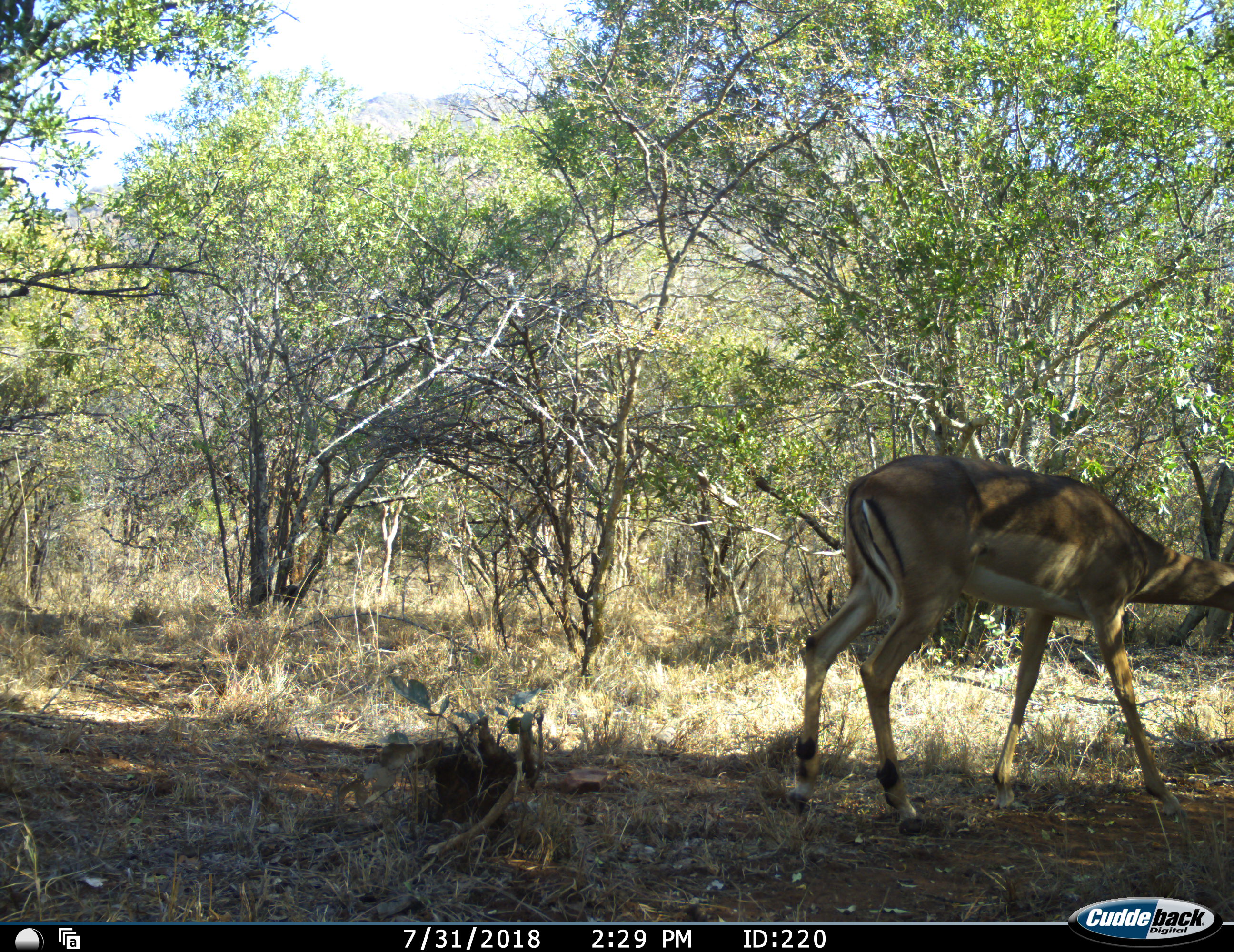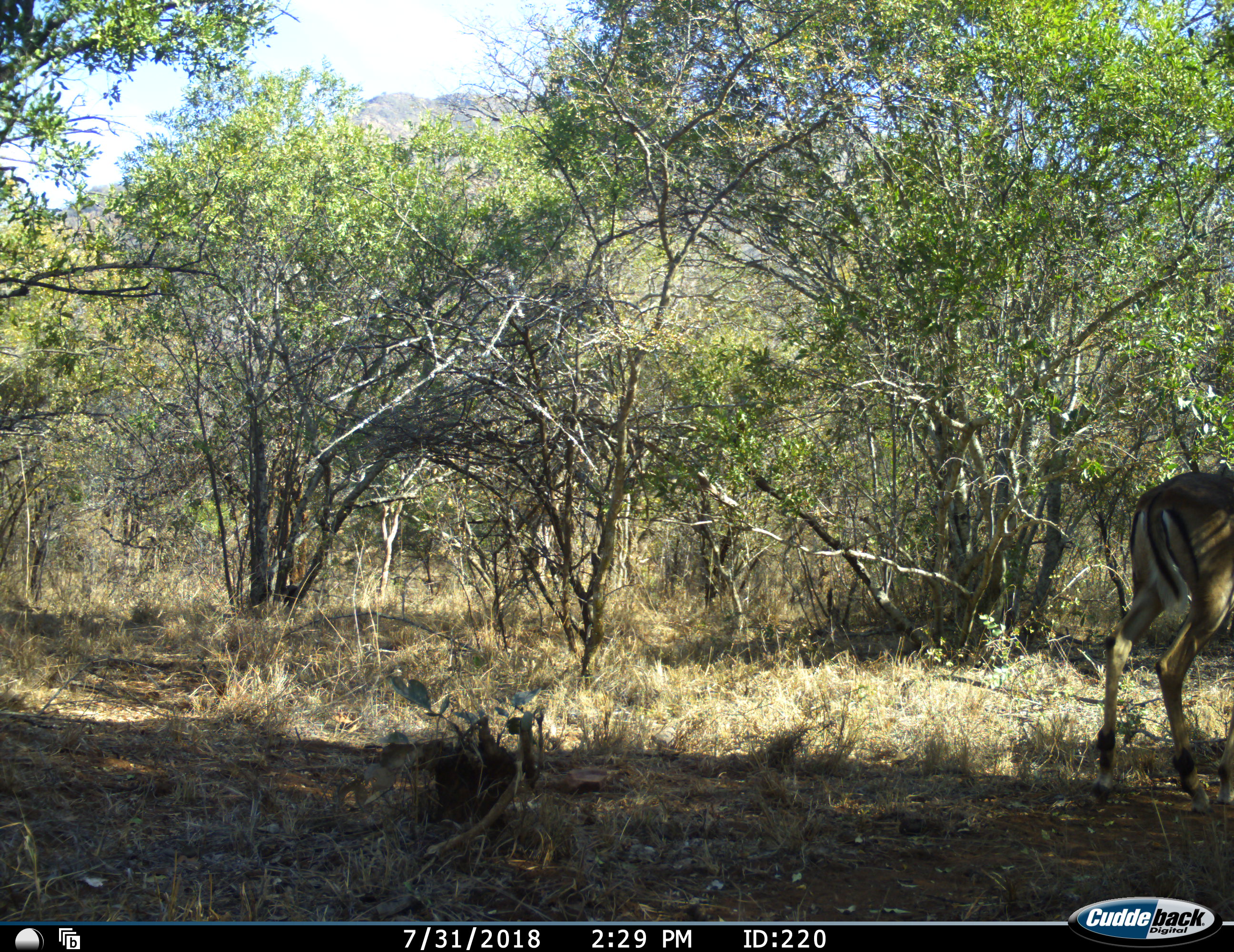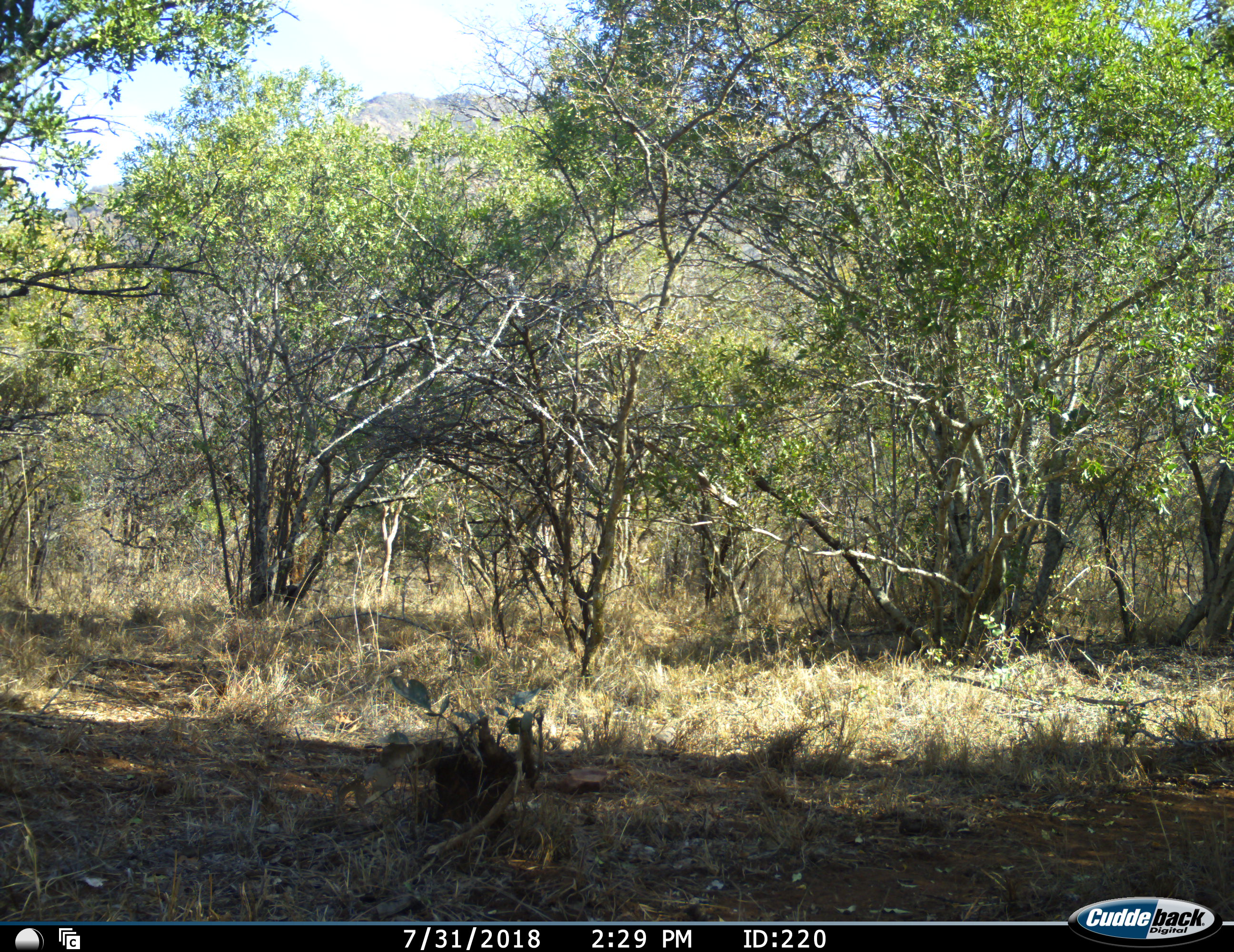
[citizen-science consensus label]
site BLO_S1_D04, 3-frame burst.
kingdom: Animalia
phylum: Chordata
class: Mammalia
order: Artiodactyla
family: Bovidae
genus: Aepyceros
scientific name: Aepyceros melampus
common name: impala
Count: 1.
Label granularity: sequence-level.